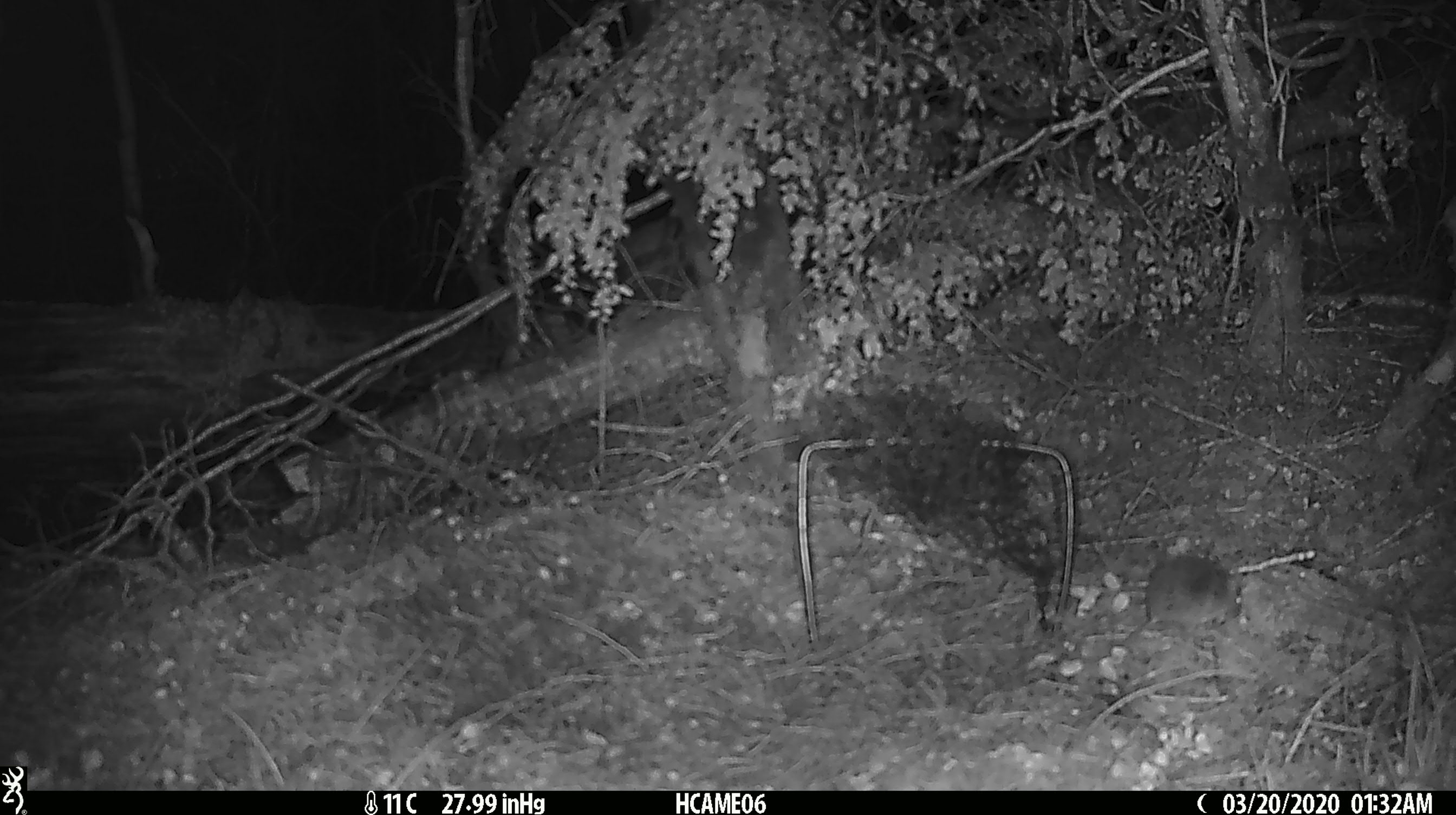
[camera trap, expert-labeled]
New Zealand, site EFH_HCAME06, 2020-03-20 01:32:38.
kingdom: Animalia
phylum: Chordata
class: Mammalia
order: Rodentia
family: Muridae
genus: Mus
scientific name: Mus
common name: mouse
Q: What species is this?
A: Mouse (Mus).